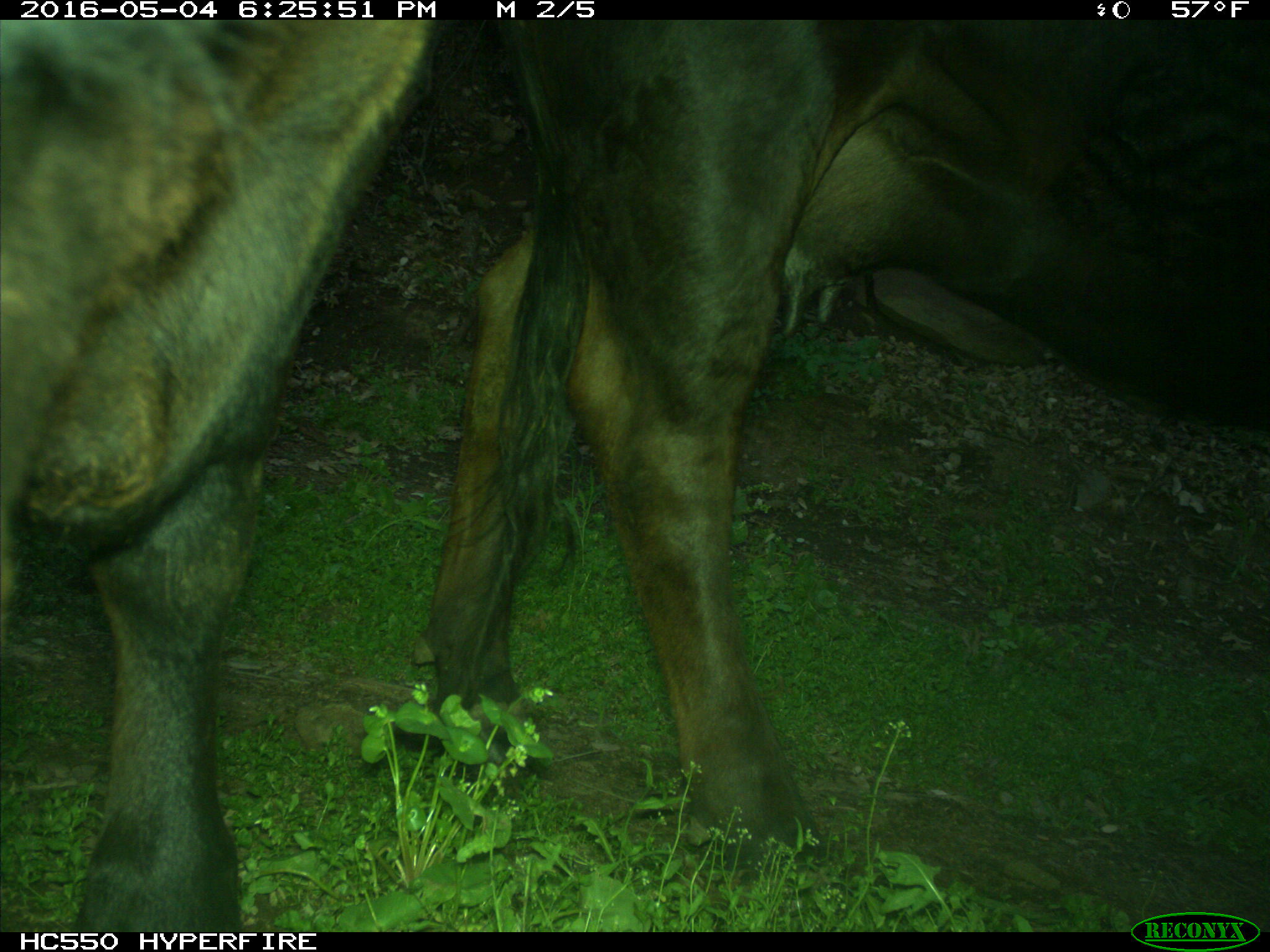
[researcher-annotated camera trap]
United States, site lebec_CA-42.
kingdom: Animalia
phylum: Chordata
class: Mammalia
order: Artiodactyla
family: Bovidae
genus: Bos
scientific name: Bos taurus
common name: domestic cow